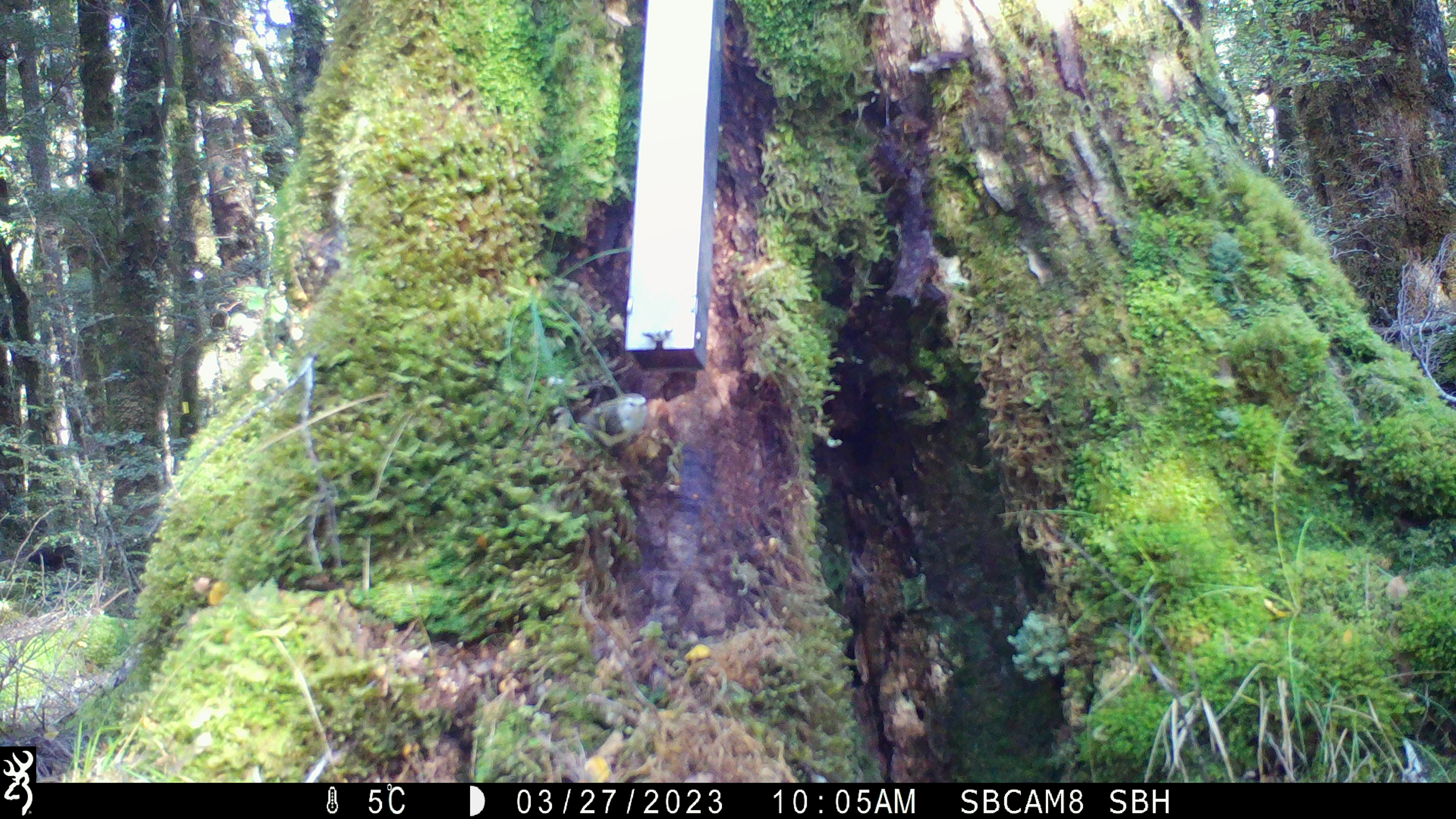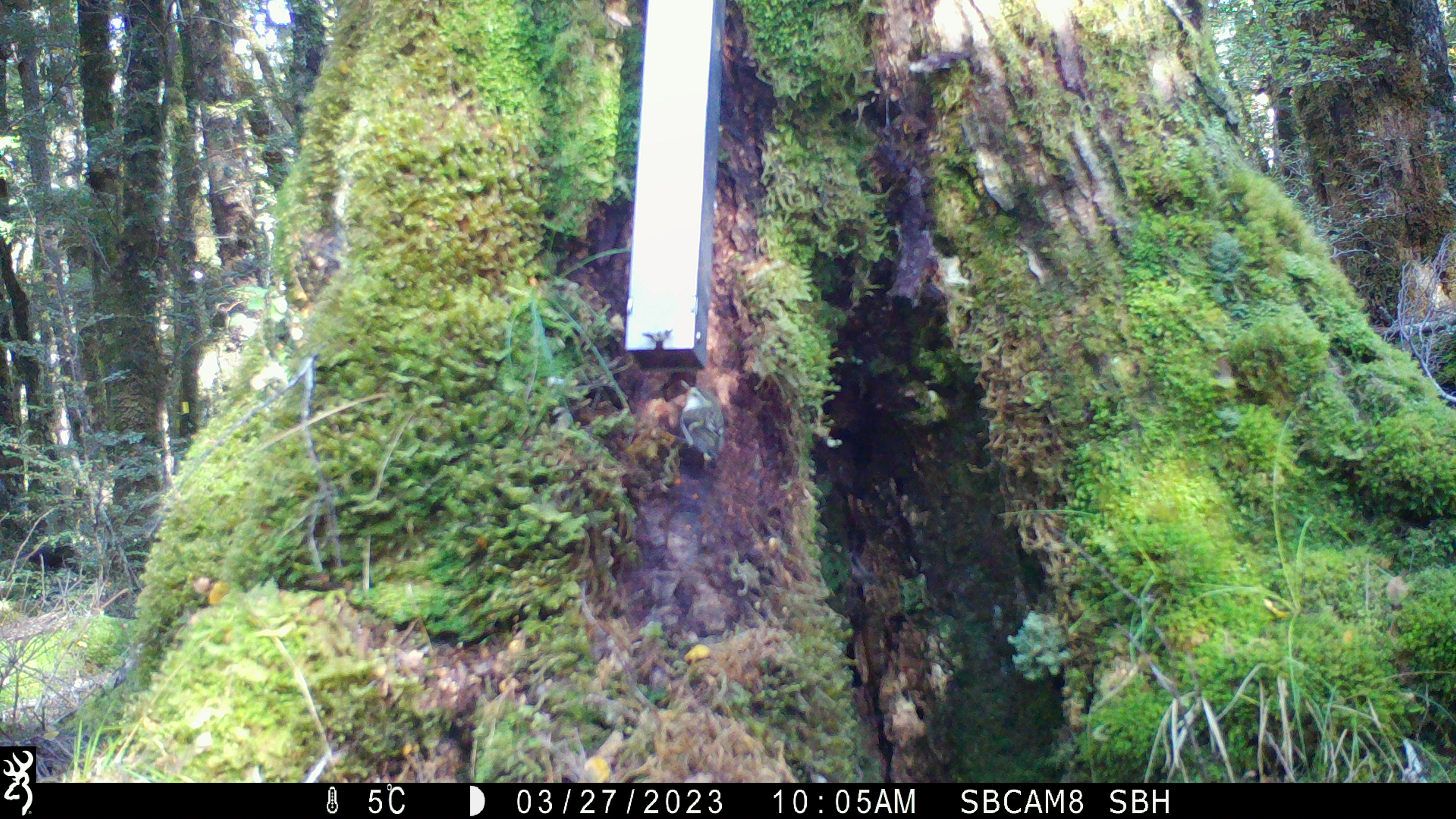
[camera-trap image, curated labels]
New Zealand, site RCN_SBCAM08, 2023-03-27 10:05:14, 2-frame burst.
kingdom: Animalia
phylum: Chordata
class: Aves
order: Passeriformes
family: Acanthisittidae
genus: Acanthisitta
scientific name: Acanthisitta chloris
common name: rifleman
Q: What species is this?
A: Rifleman (Acanthisitta chloris).